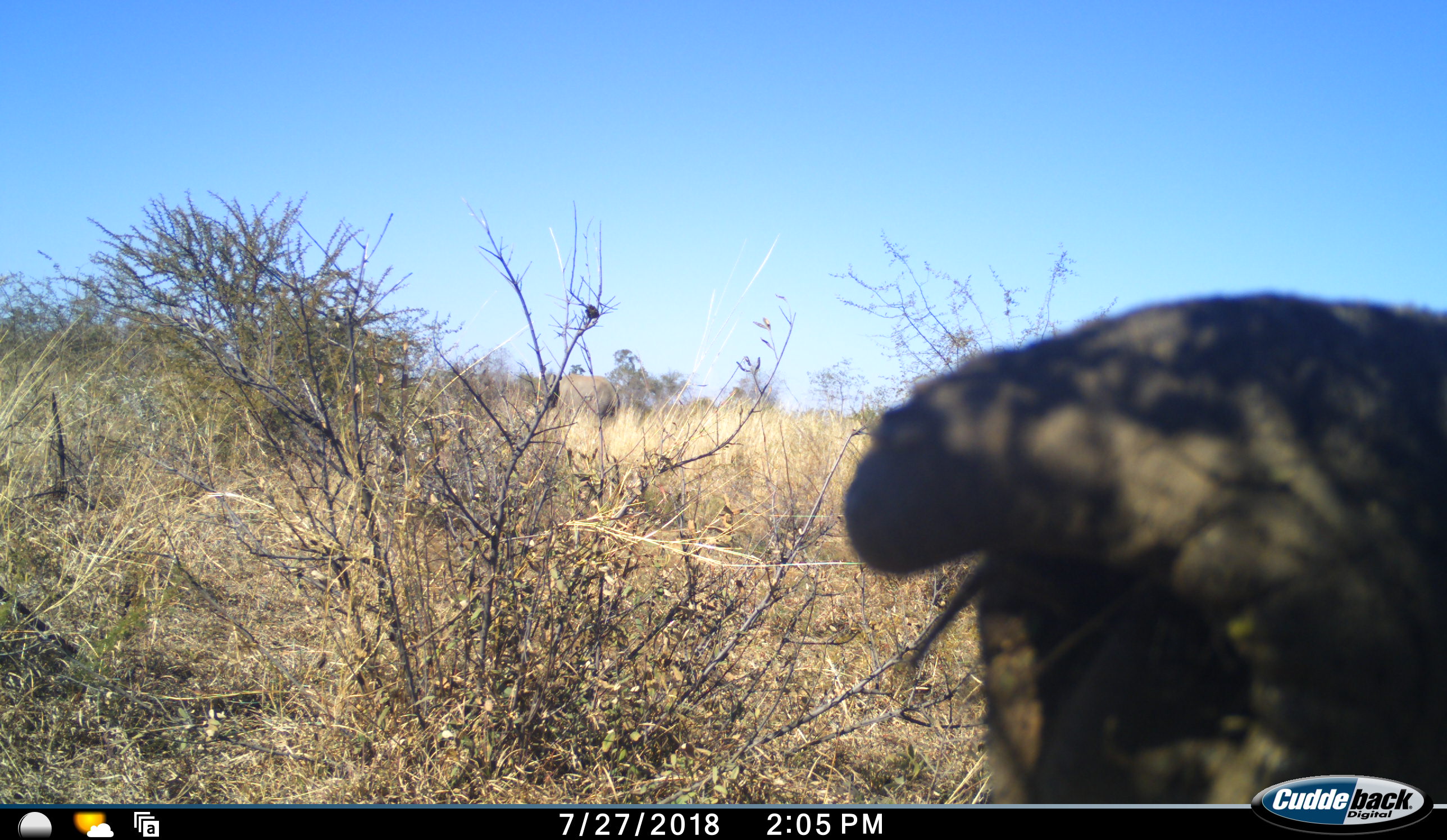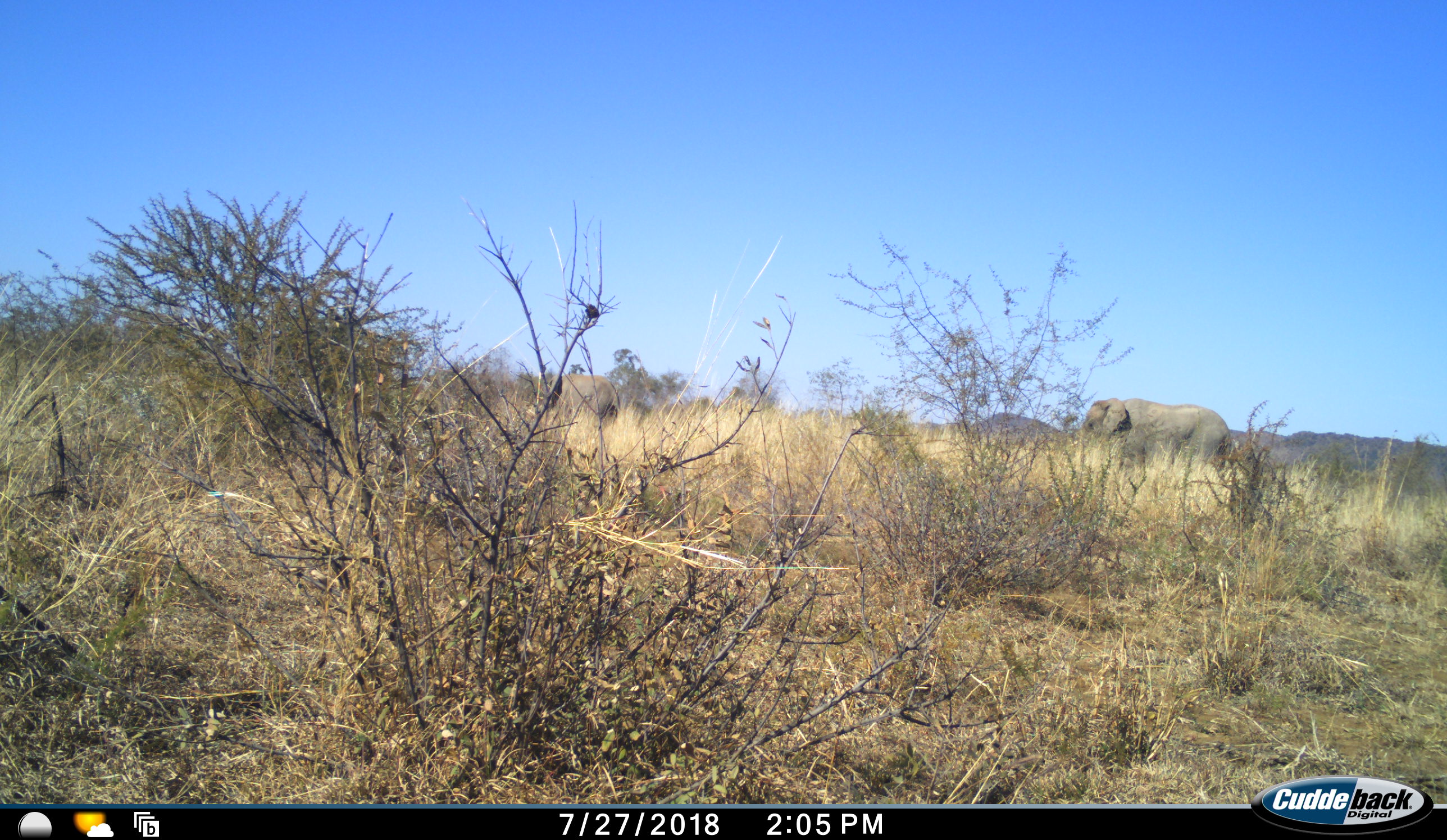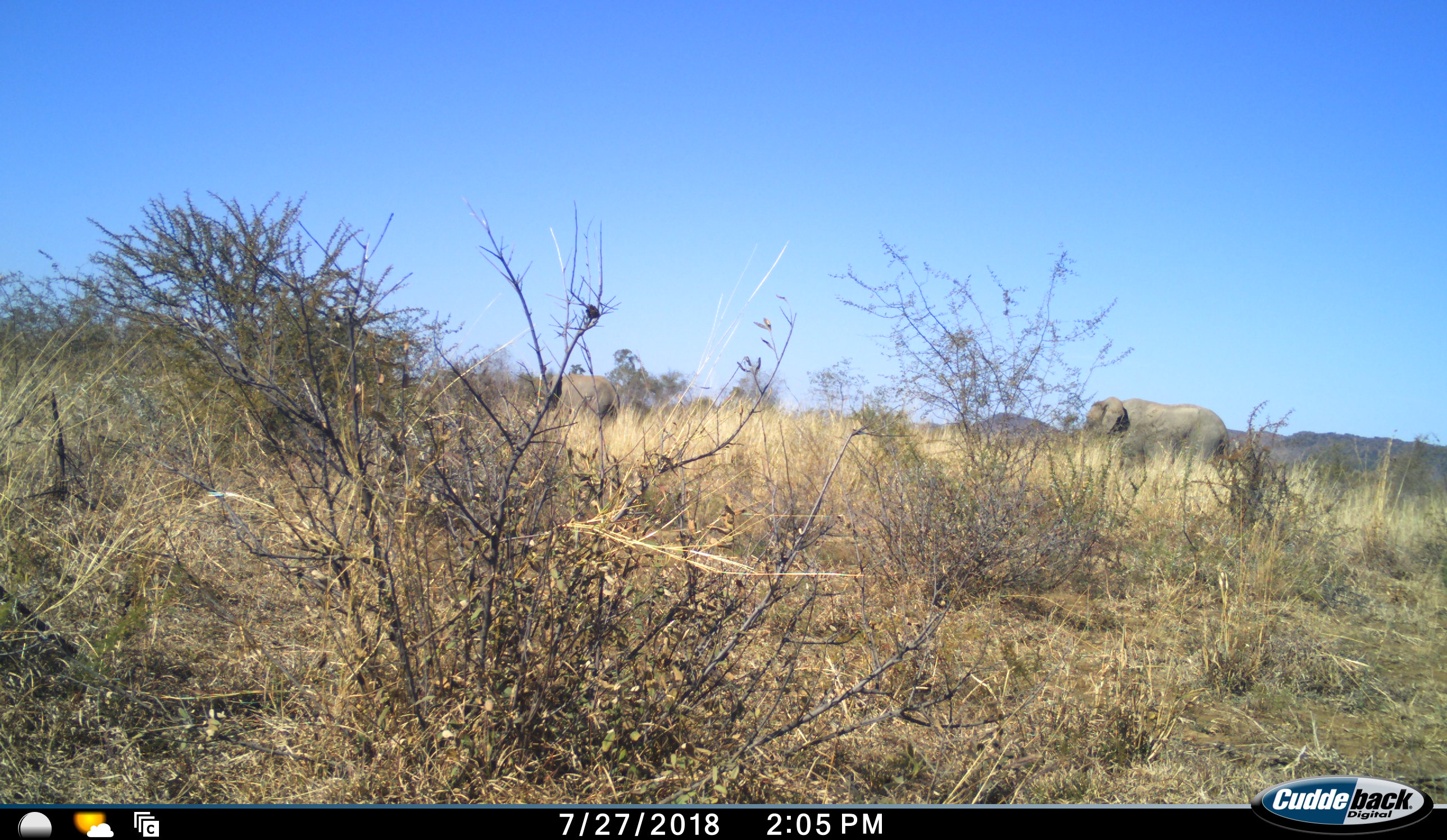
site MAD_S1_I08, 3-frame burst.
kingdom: Animalia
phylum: Chordata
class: Mammalia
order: Proboscidea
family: Elephantidae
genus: Loxodonta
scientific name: Loxodonta africana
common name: african bush elephant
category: elephant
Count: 2.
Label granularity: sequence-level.